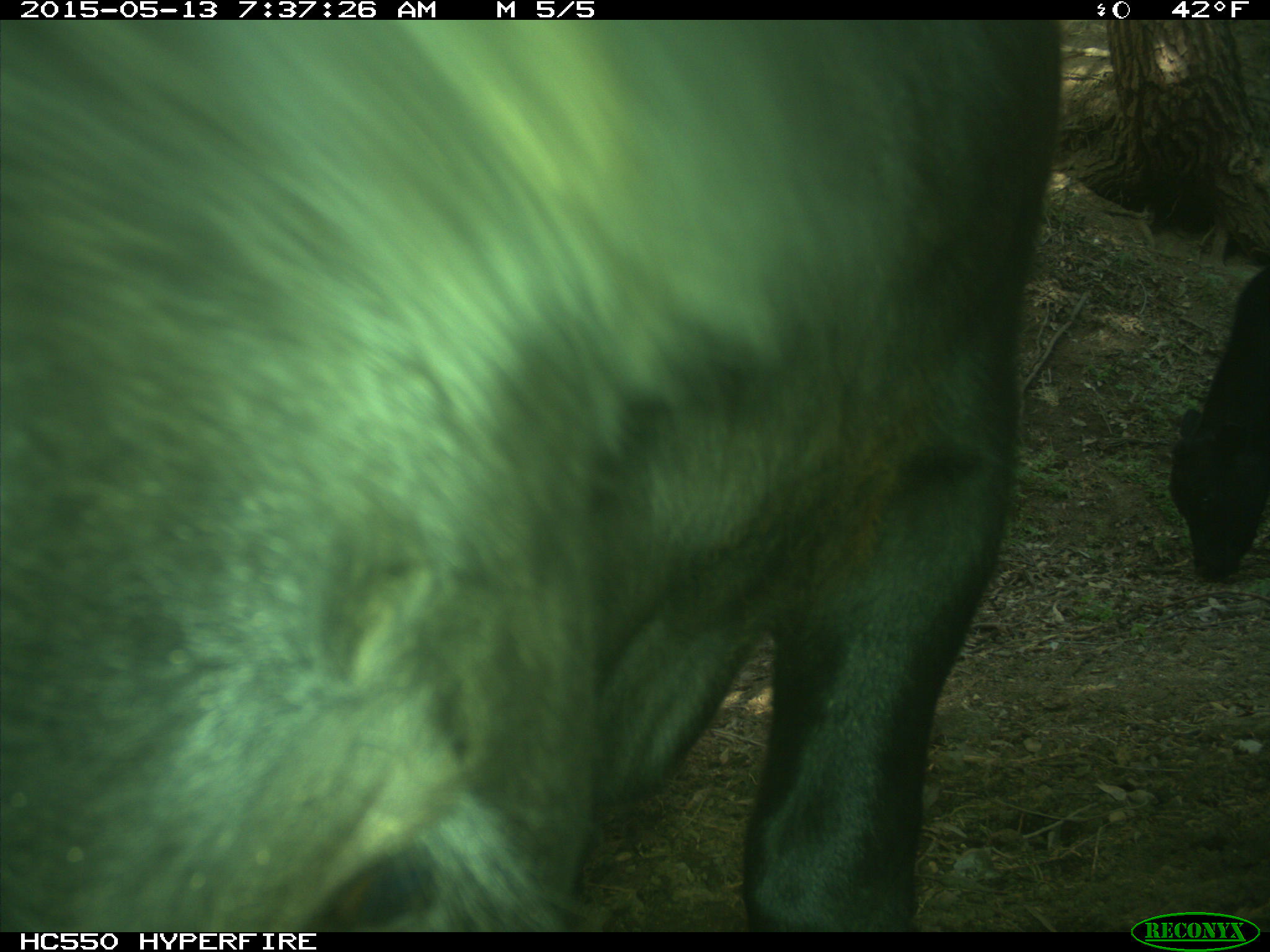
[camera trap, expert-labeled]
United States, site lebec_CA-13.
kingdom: Animalia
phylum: Chordata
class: Mammalia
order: Artiodactyla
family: Bovidae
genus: Bos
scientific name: Bos taurus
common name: domestic cow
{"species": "Bos taurus (domestic cow)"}